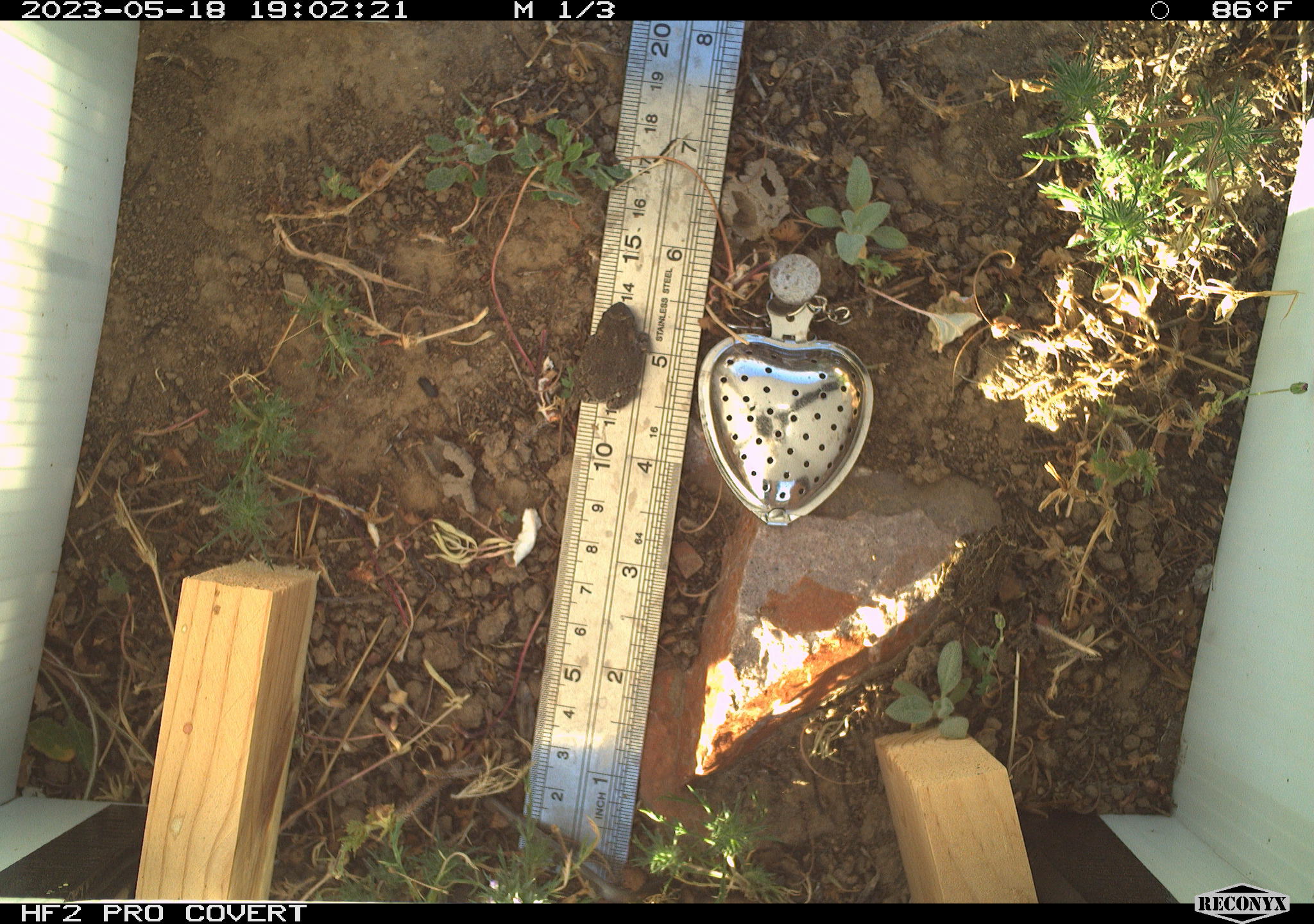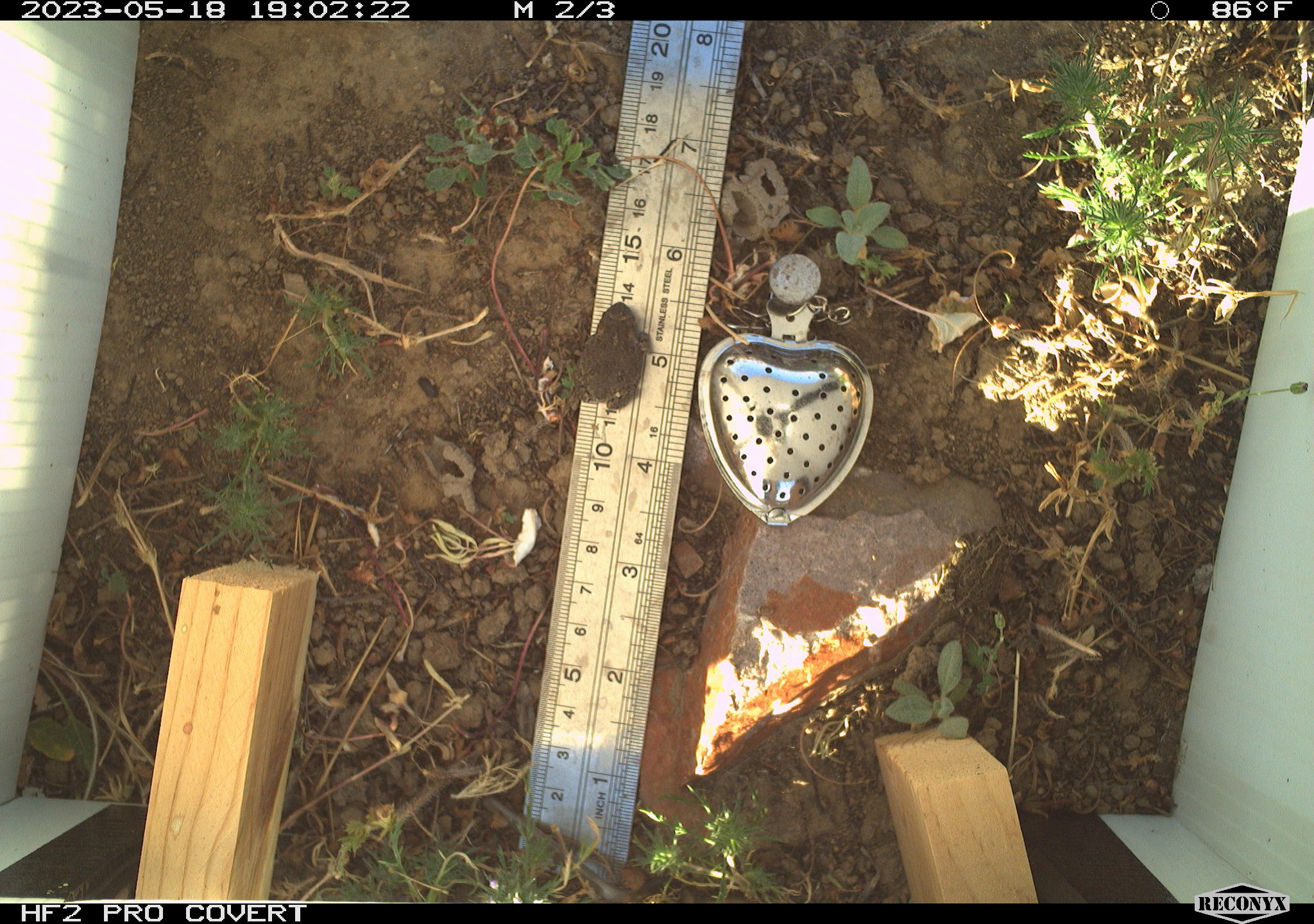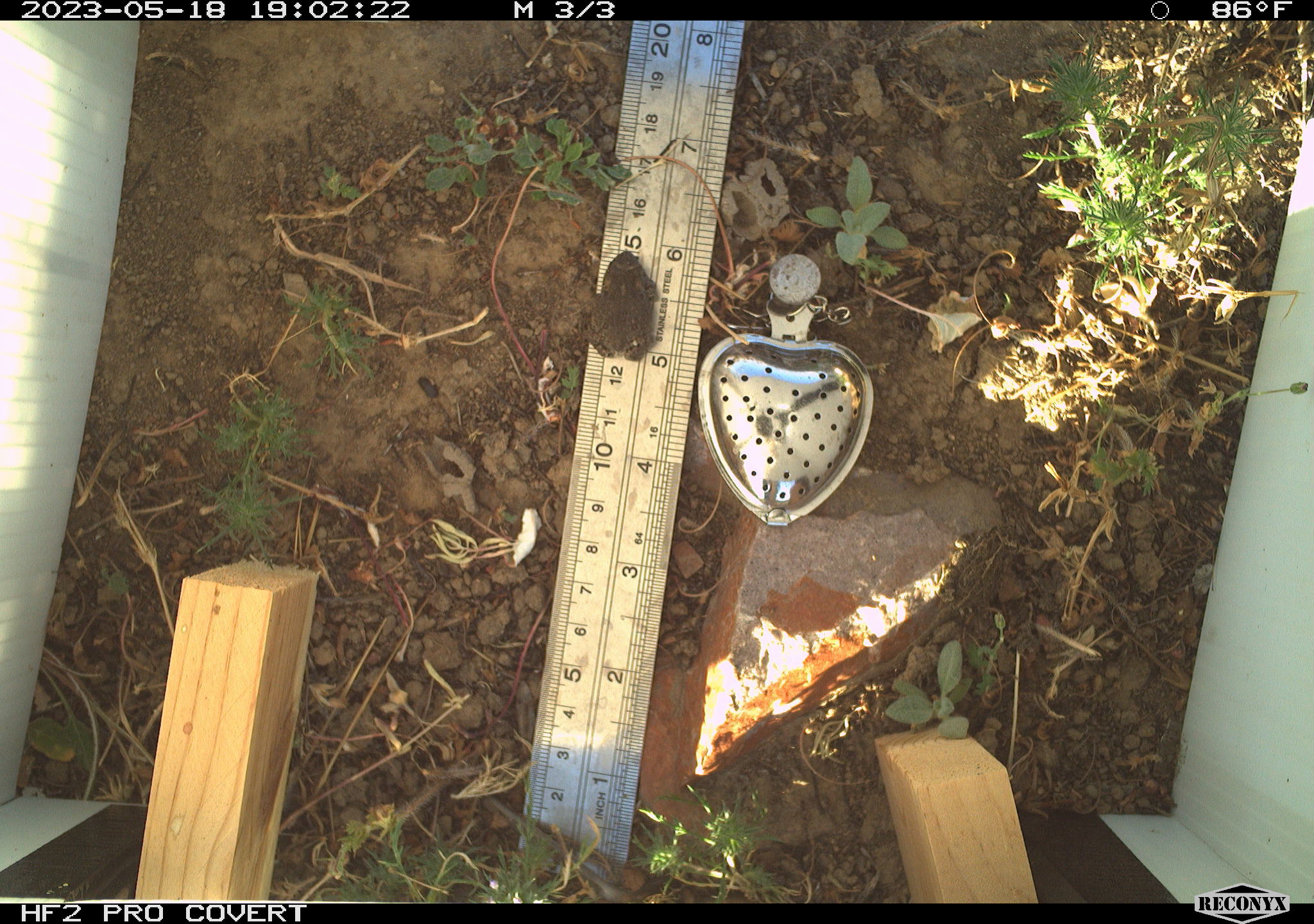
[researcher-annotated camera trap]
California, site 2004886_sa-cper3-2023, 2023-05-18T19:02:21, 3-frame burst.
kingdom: Animalia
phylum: Chordata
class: Amphibia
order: Anura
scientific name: Anura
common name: frogs